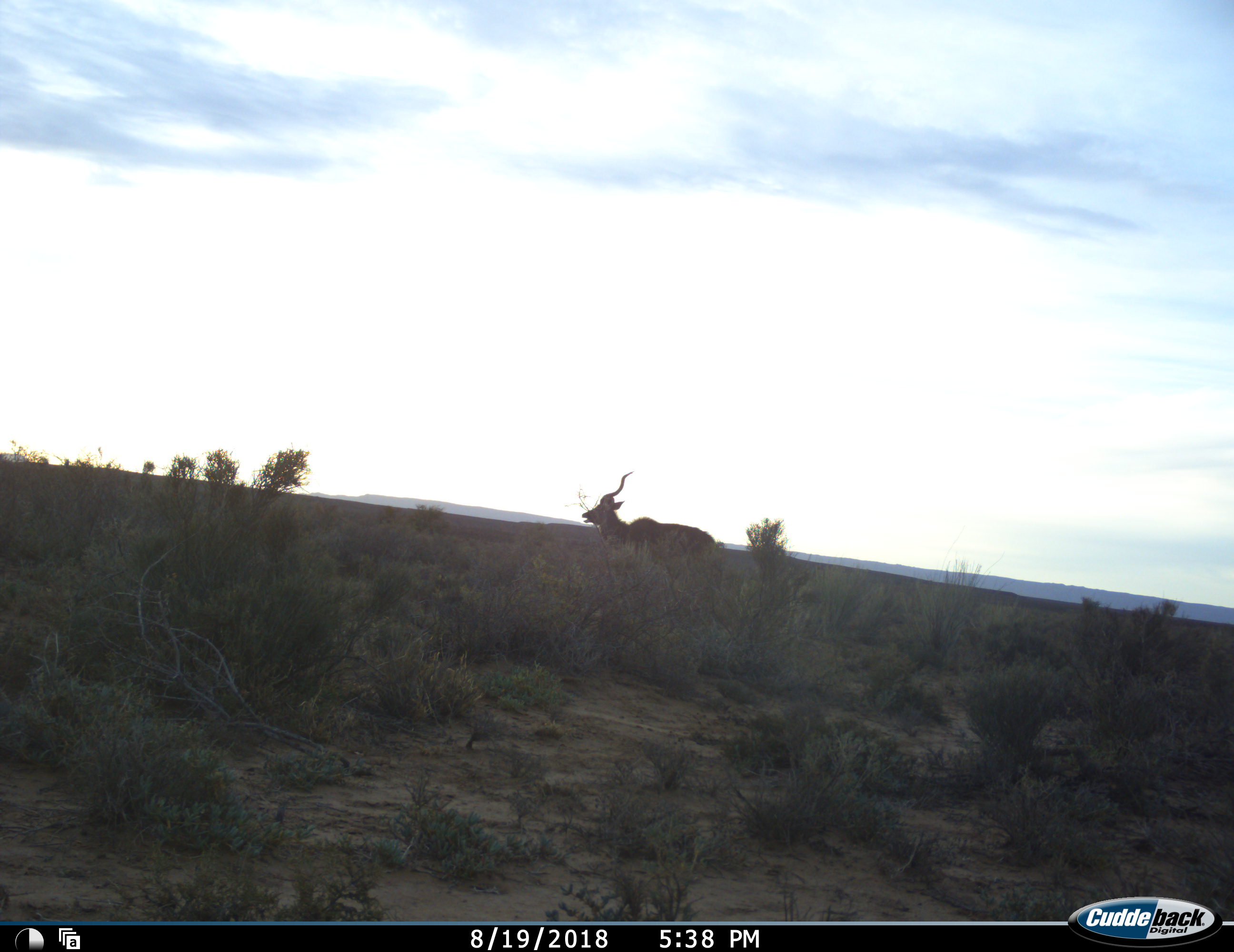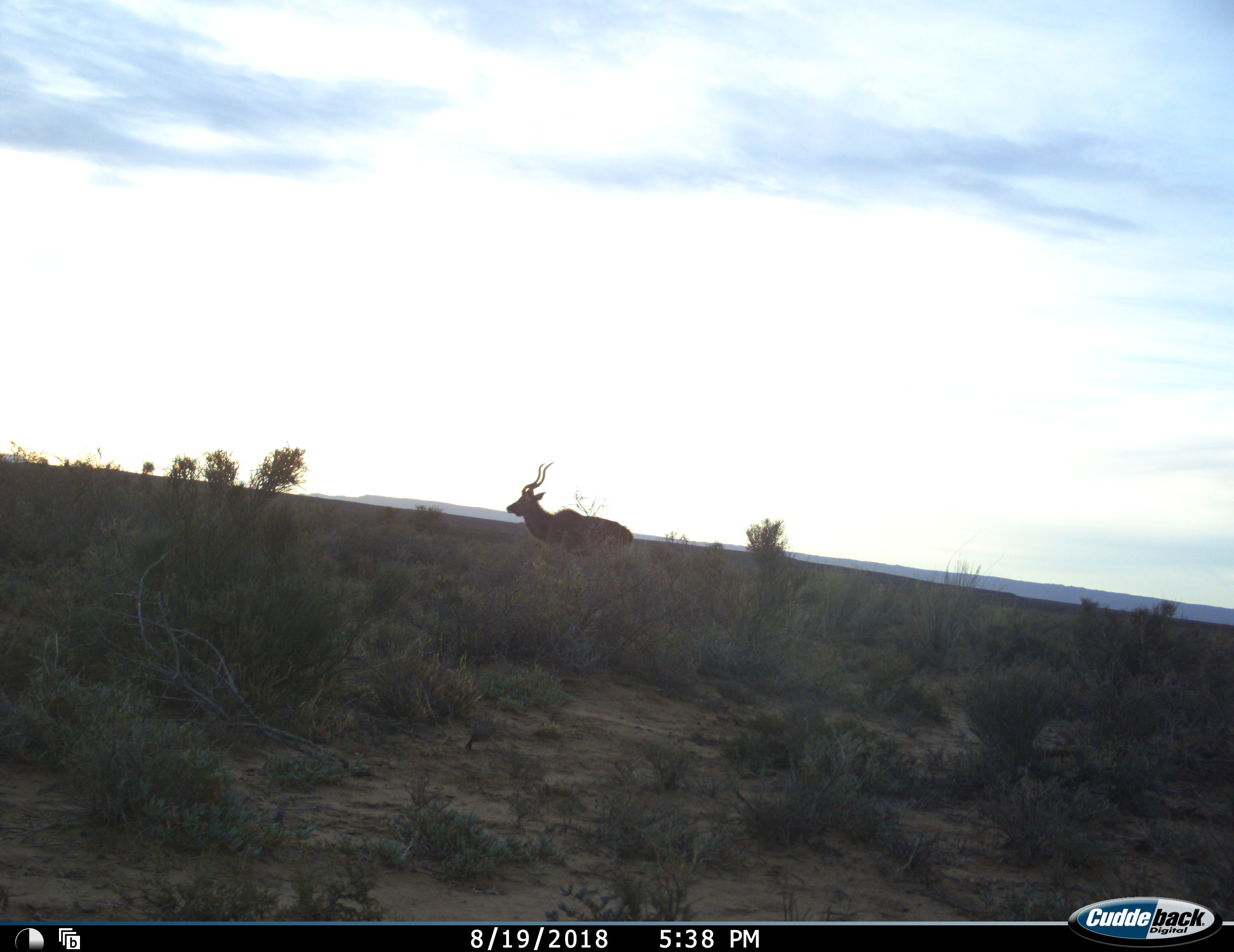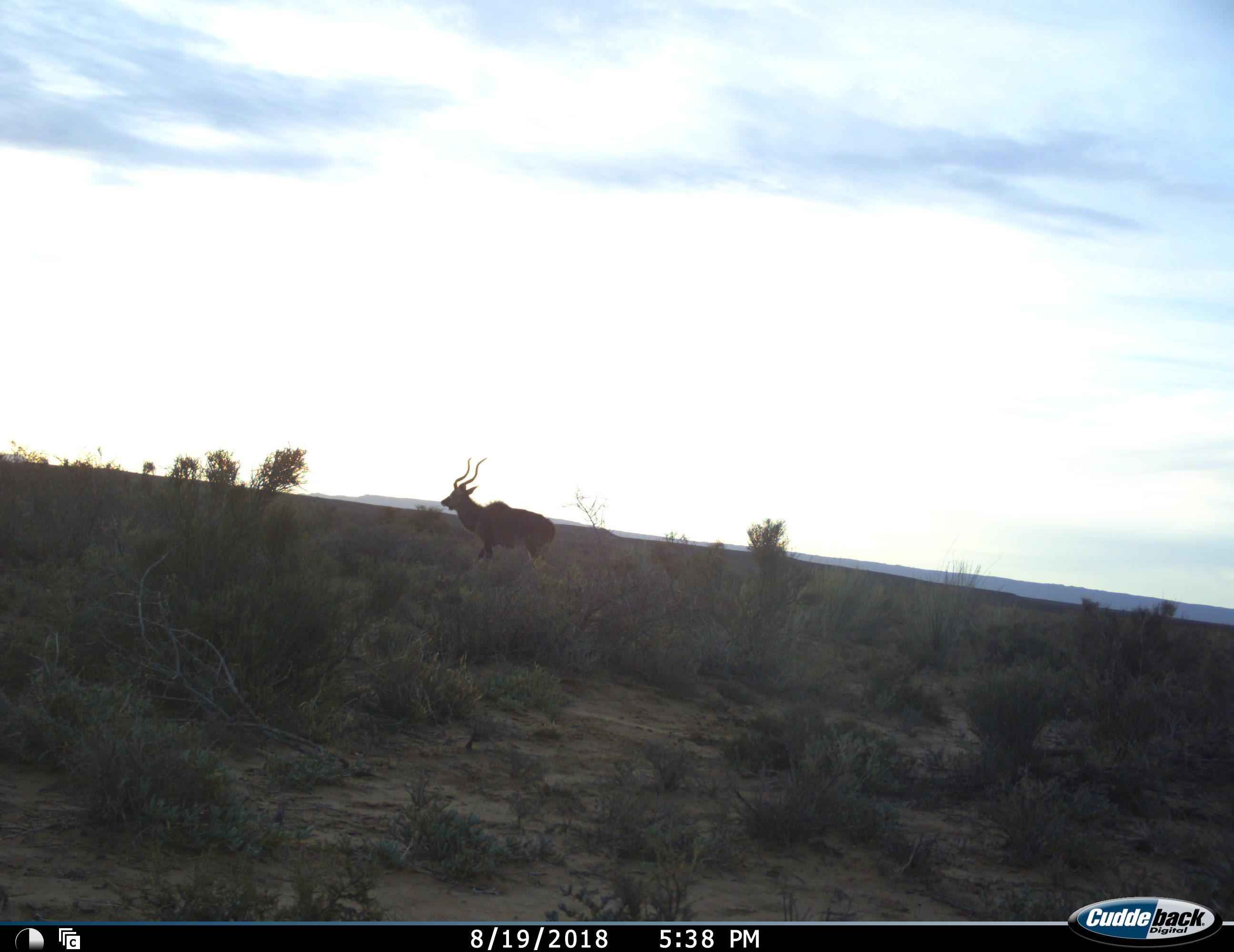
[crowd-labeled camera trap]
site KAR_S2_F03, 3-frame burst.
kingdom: Animalia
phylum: Chordata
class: Mammalia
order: Artiodactyla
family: Bovidae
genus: Tragelaphus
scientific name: Tragelaphus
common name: kudu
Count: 1.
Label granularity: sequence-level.